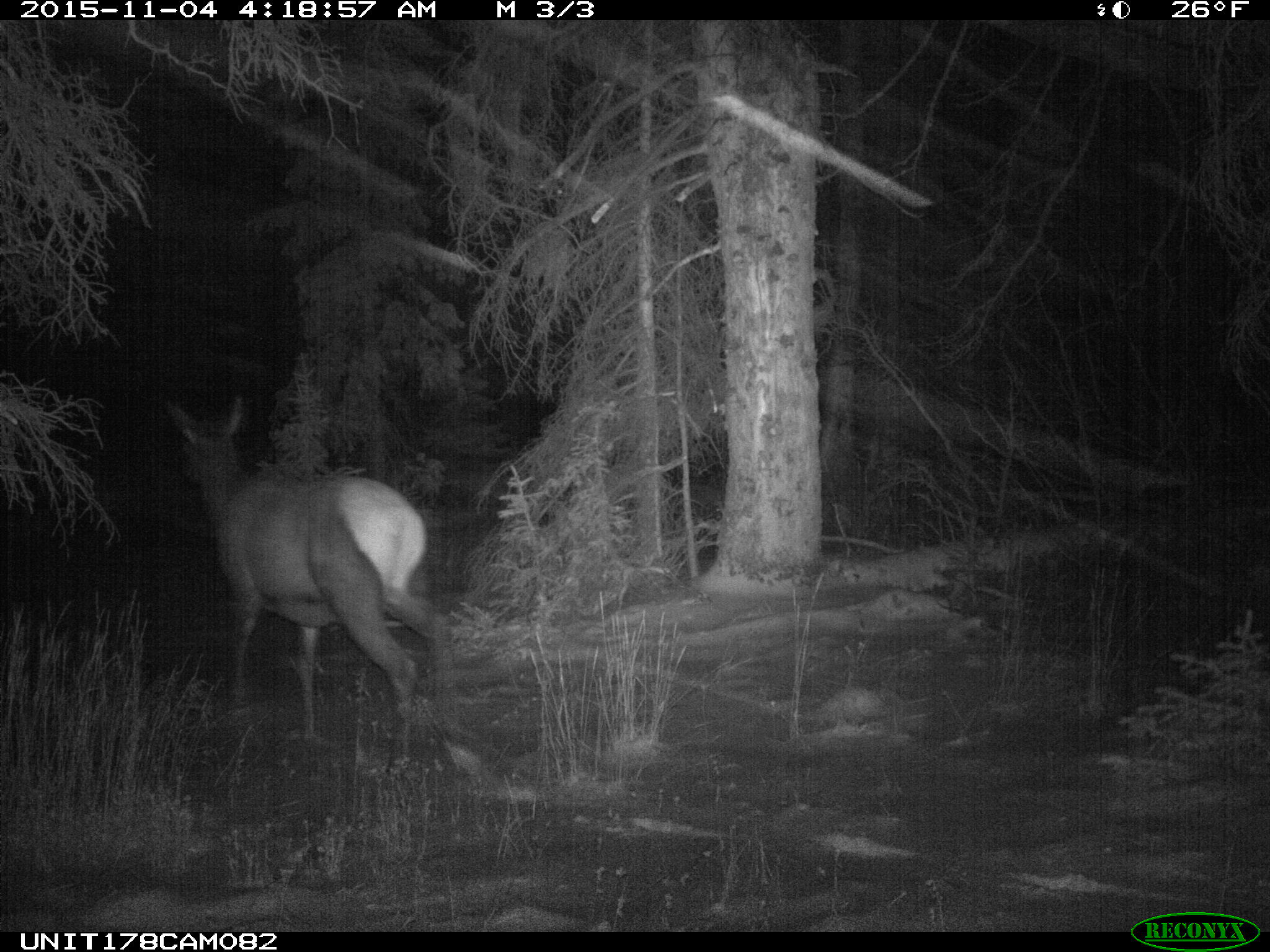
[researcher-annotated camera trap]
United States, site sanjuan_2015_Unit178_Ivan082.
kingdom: Animalia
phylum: Chordata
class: Mammalia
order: Artiodactyla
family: Cervidae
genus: Cervus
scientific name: Cervus elaphus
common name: red deer